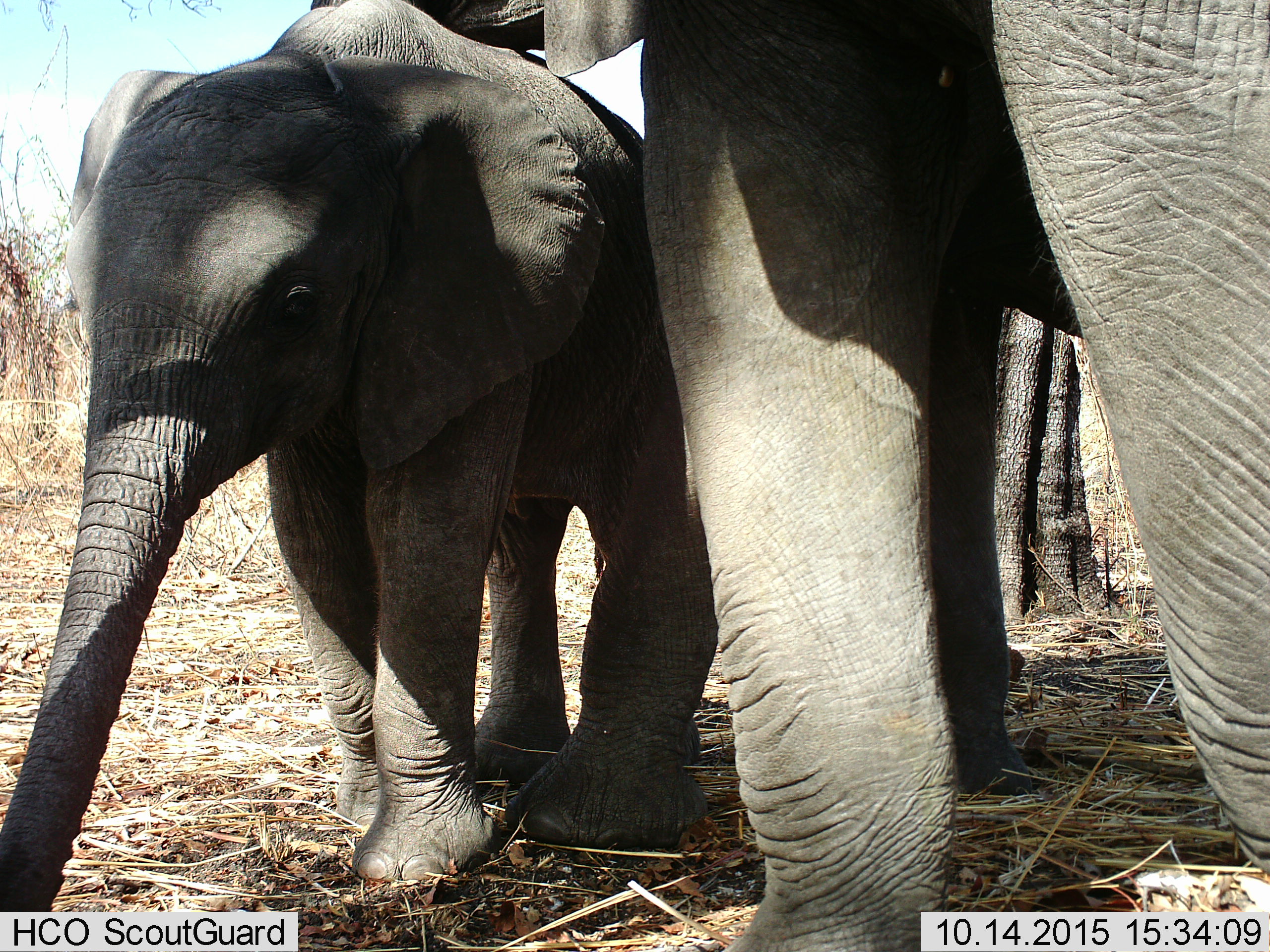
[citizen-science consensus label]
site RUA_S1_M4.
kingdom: Animalia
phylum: Chordata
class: Mammalia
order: Proboscidea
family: Elephantidae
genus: Loxodonta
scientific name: Loxodonta africana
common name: african bush elephant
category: elephant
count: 2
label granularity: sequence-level